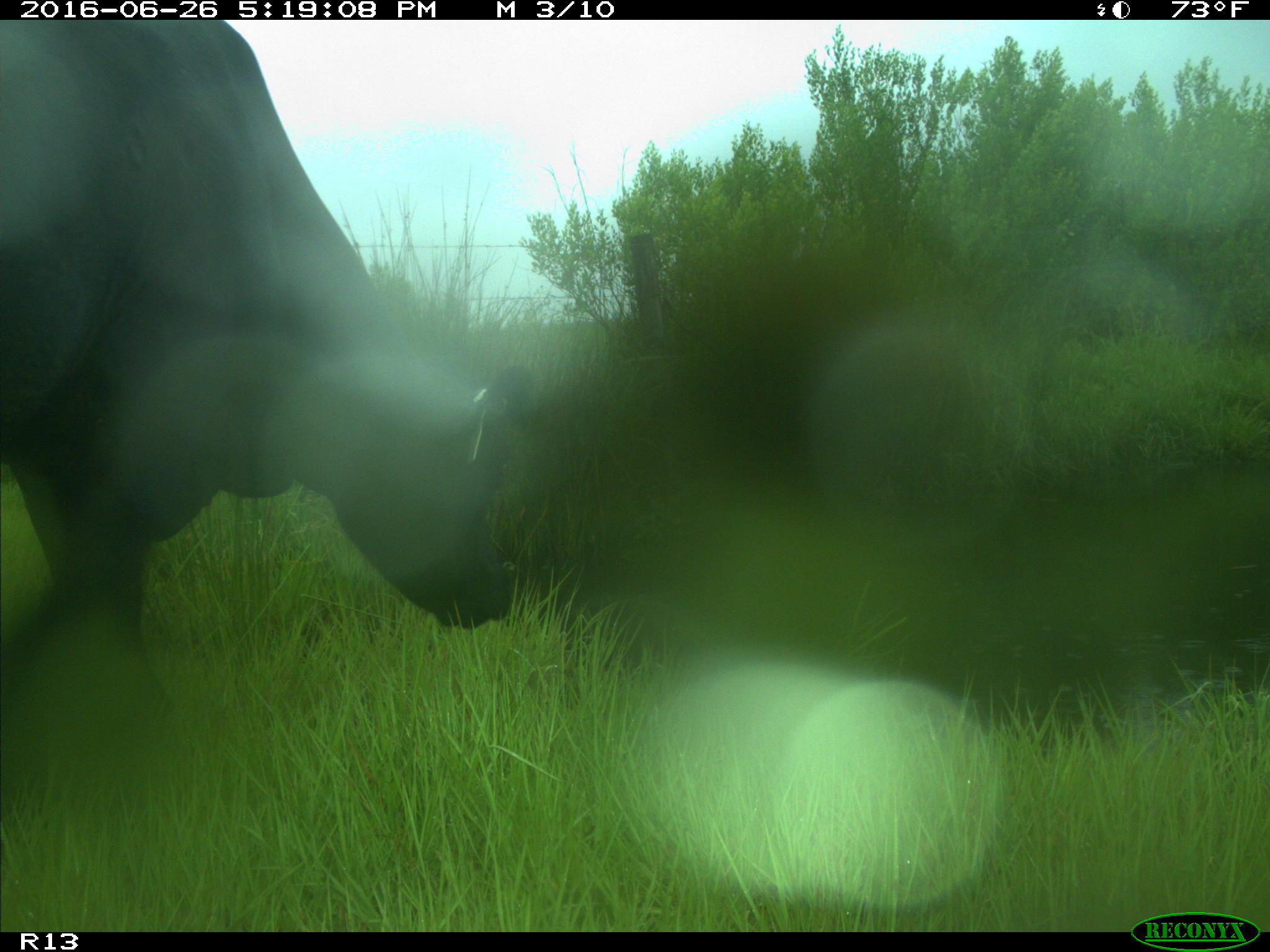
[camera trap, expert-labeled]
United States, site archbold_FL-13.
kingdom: Animalia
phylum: Chordata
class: Mammalia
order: Artiodactyla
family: Bovidae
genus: Bos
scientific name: Bos taurus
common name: domestic cow